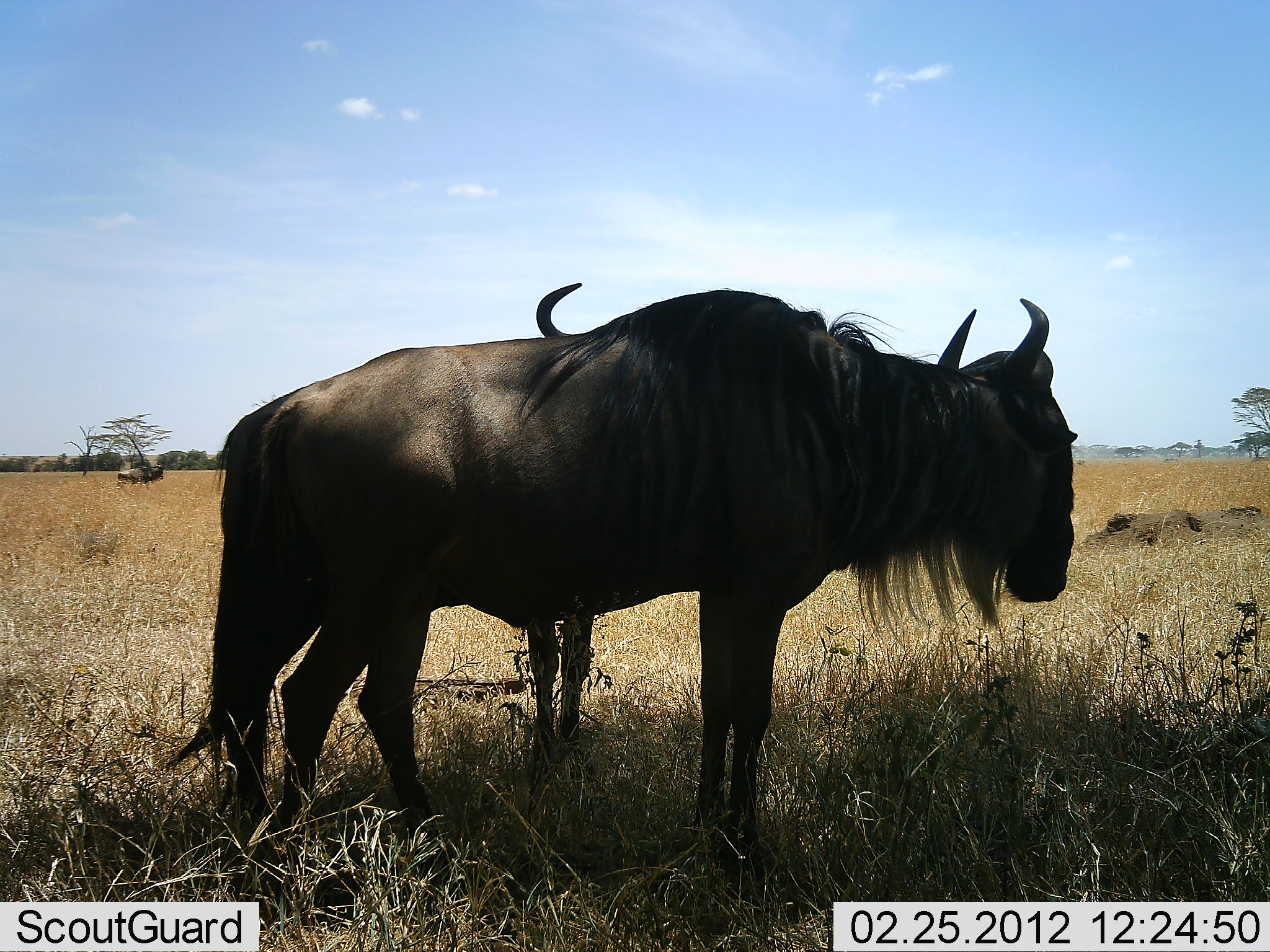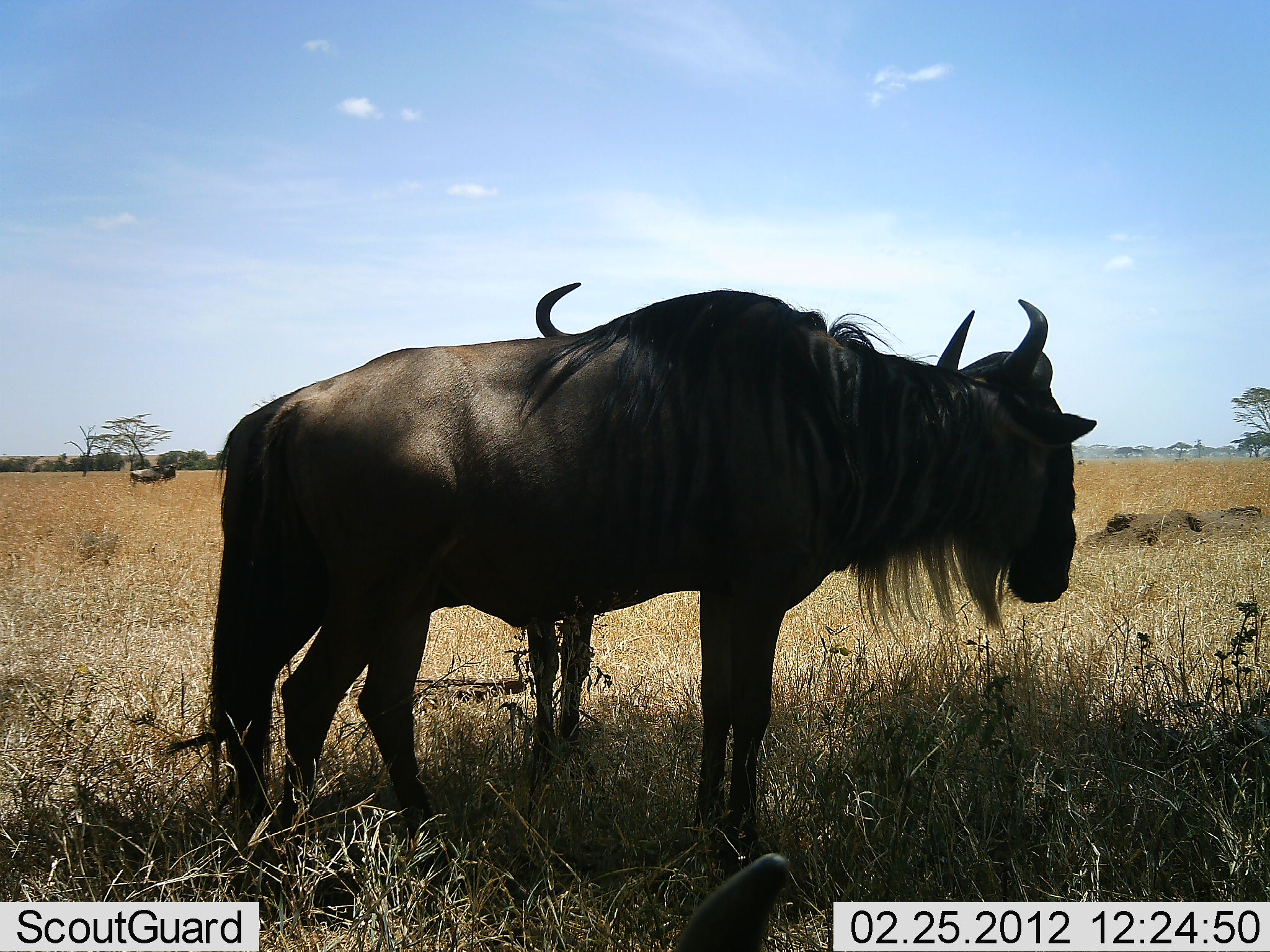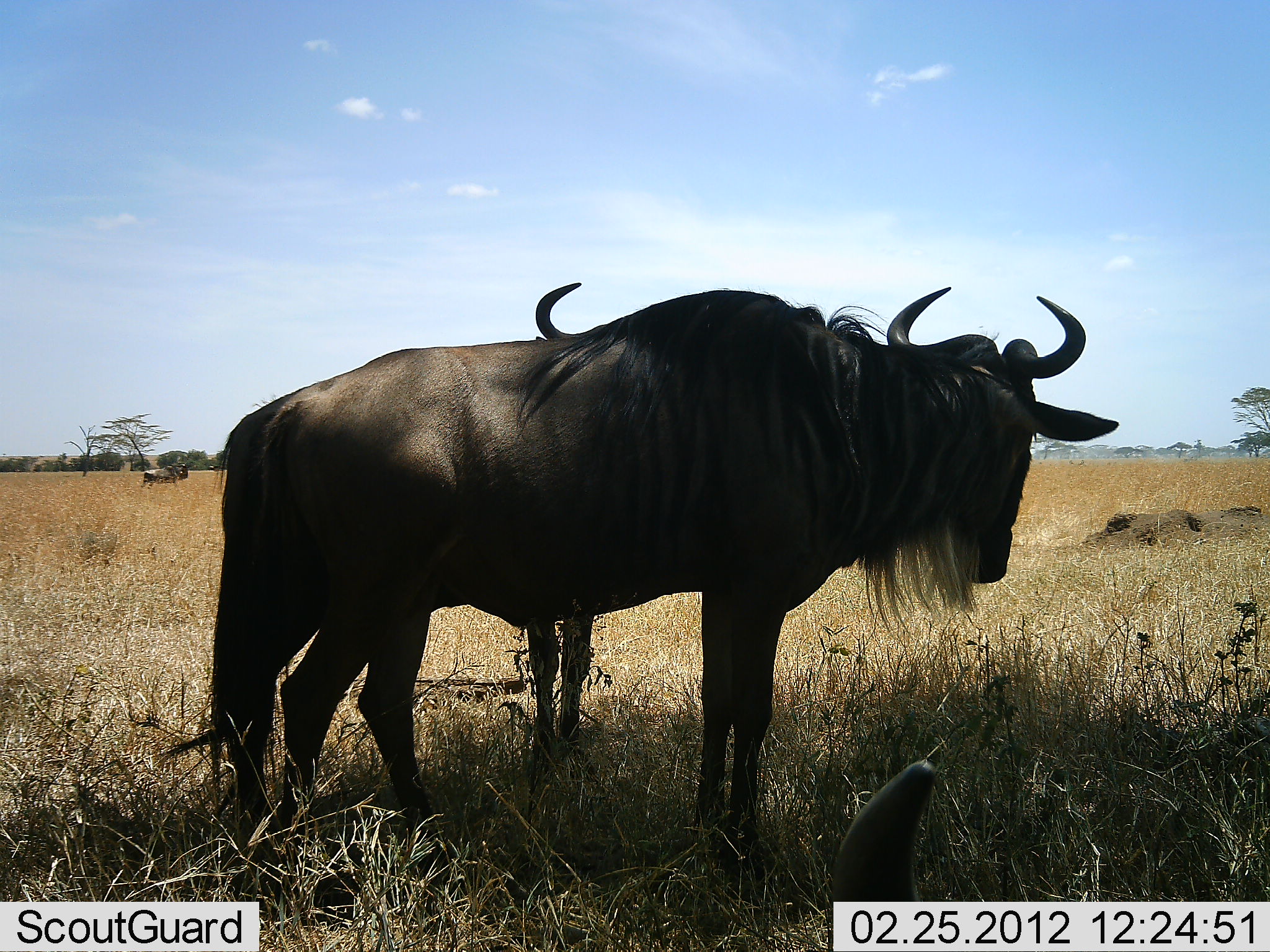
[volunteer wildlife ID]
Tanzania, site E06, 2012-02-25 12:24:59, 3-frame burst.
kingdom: Animalia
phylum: Chordata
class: Mammalia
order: Artiodactyla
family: Bovidae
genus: Connochaetes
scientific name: Connochaetes taurinus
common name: blue wildebeest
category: wildebeest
Wildebeest (blue wildebeest) (Connochaetes taurinus), count 3. Behavior (volunteer vote fractions): standing 96%, resting 15%, moving 46%, interacting 4%. Young present (vote fraction): 0%. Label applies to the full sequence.